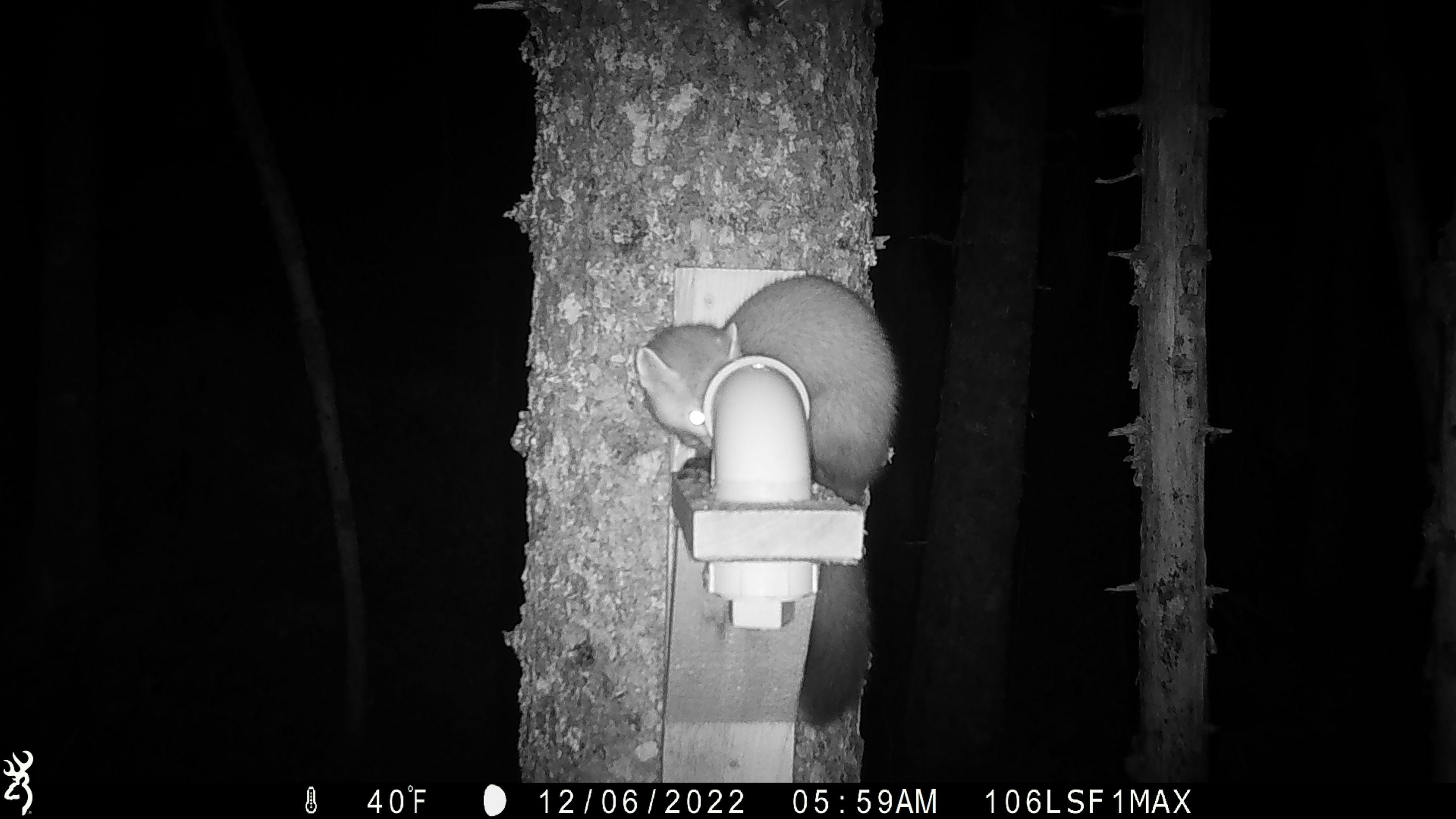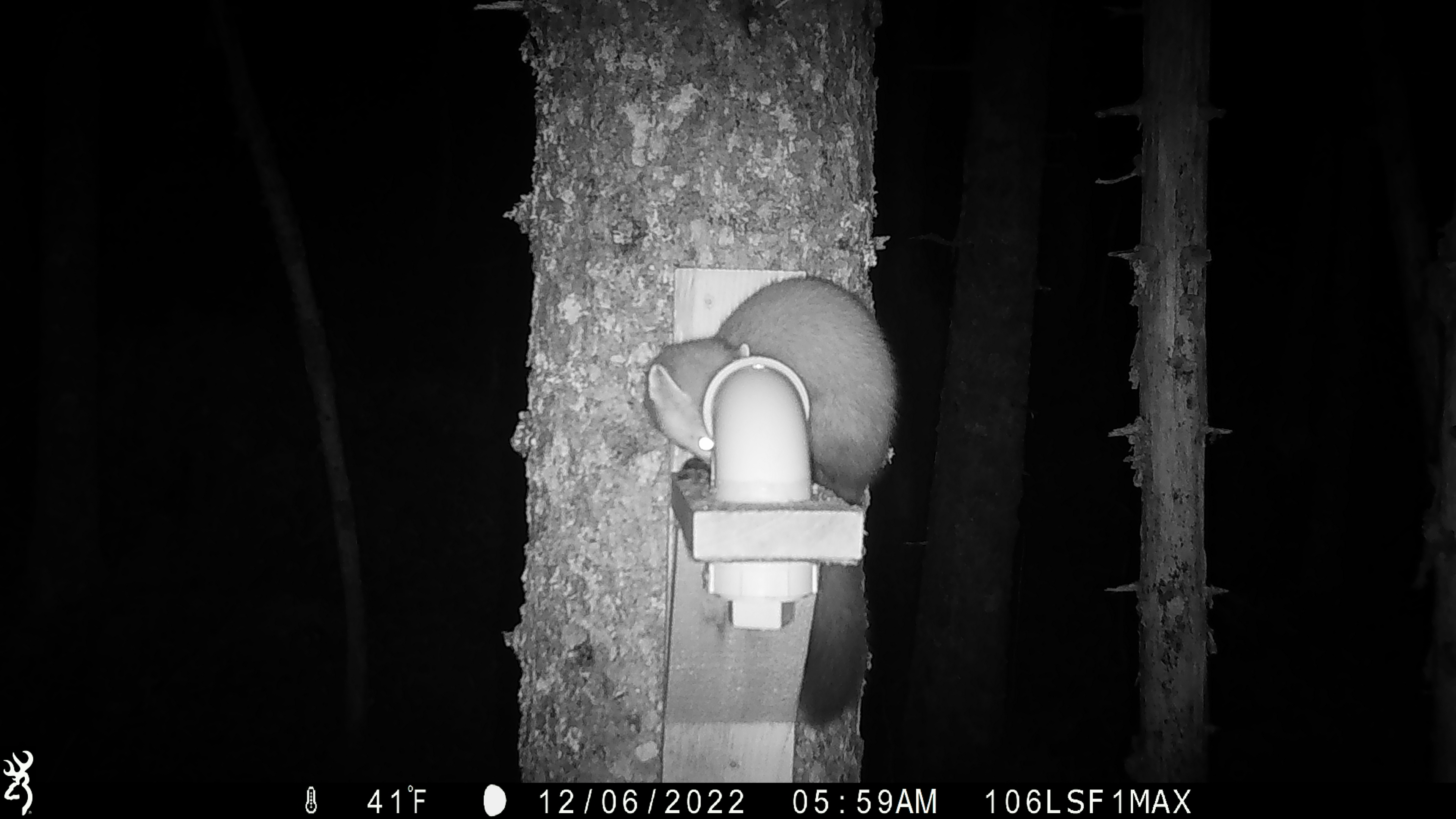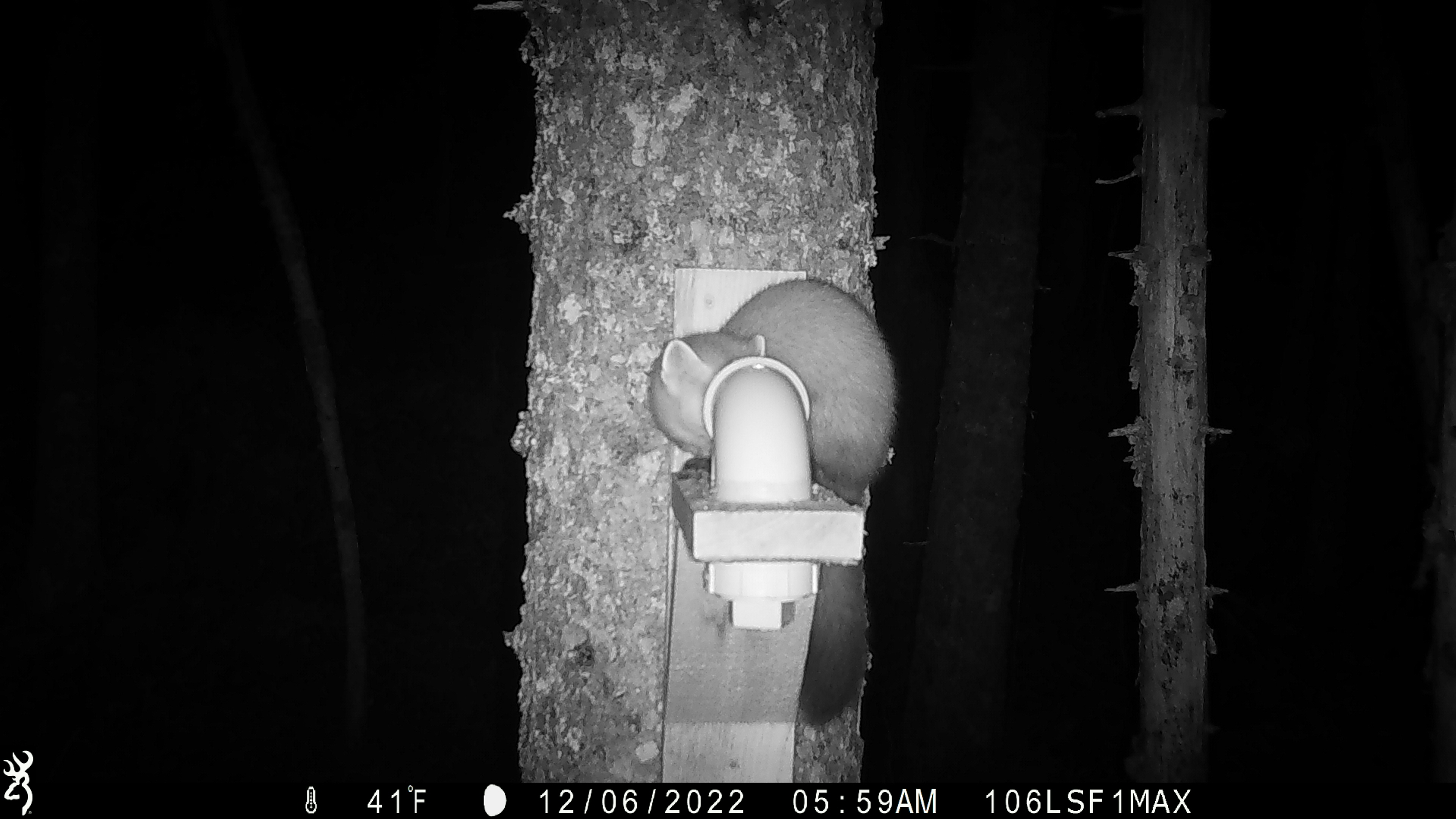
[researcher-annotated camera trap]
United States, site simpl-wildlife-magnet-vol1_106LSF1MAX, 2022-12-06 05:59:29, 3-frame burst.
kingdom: Animalia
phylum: Chordata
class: Mammalia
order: Carnivora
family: Mustelidae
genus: Martes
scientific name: Martes americana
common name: american marten